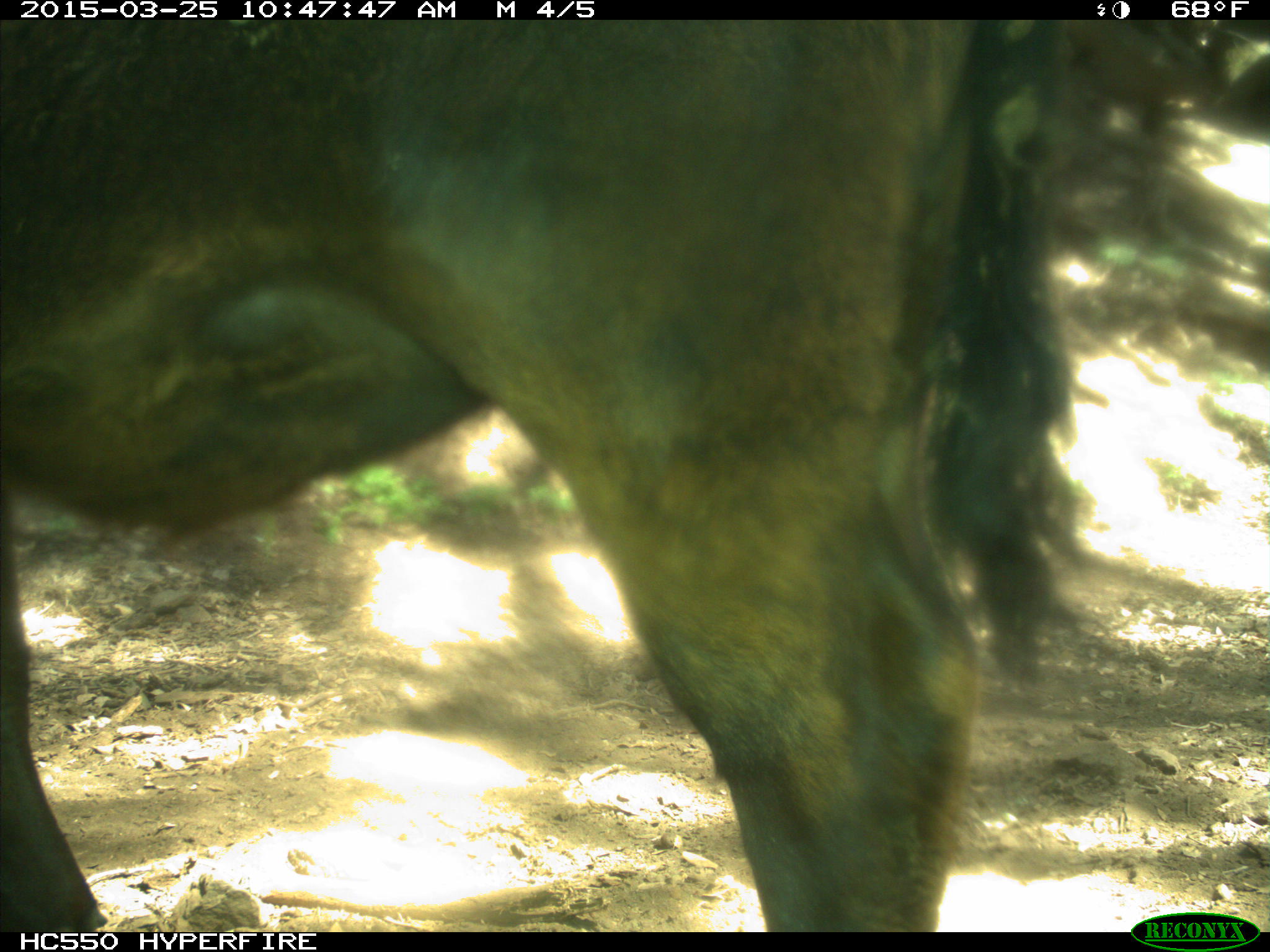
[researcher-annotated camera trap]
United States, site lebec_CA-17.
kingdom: Animalia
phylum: Chordata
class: Mammalia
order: Artiodactyla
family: Bovidae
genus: Bos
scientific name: Bos taurus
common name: domestic cow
Bos taurus (domestic cow).